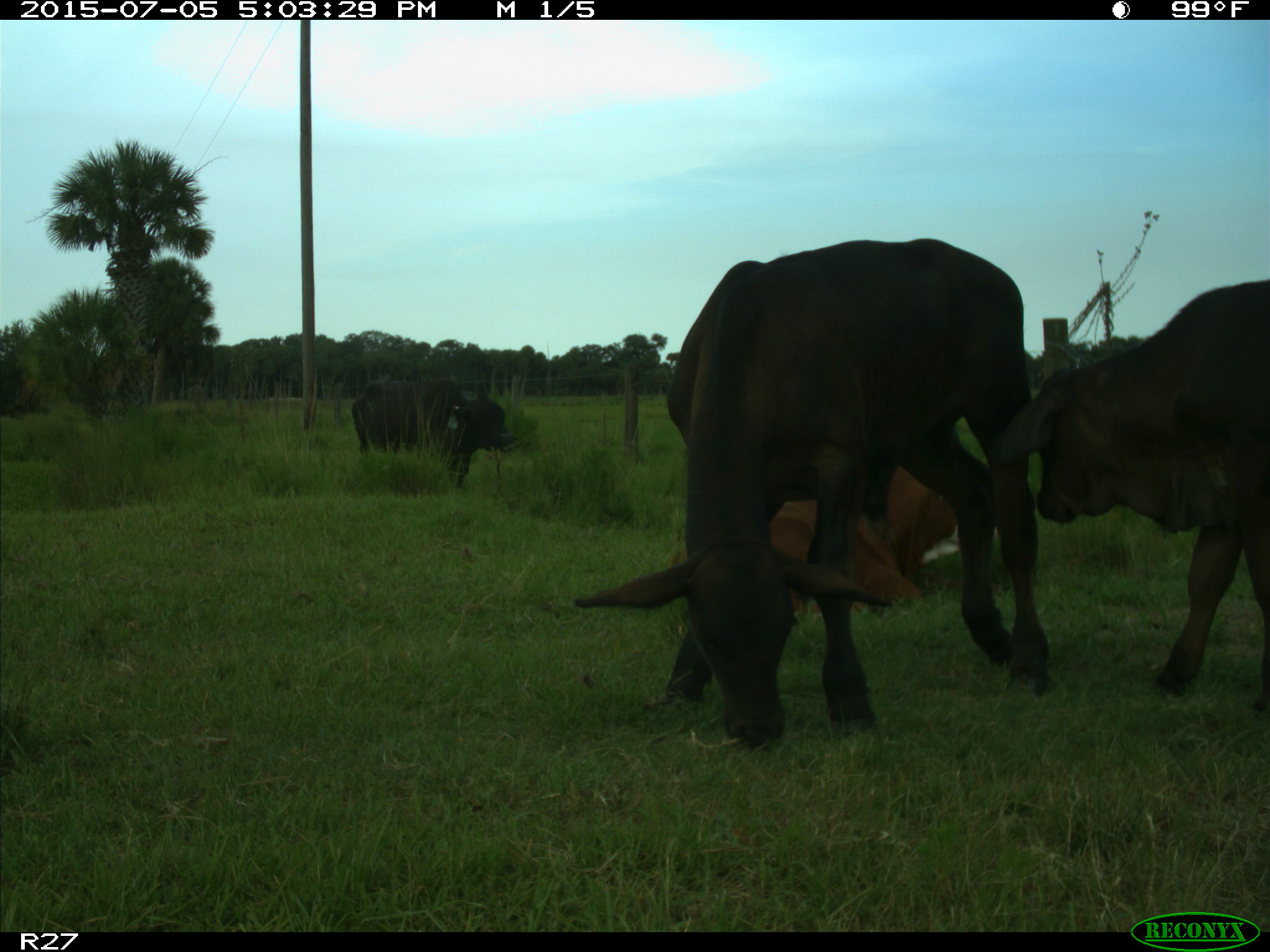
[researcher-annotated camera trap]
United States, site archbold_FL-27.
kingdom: Animalia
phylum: Chordata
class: Mammalia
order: Artiodactyla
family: Bovidae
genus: Bos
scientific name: Bos taurus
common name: domestic cow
Bos taurus (domestic cow).